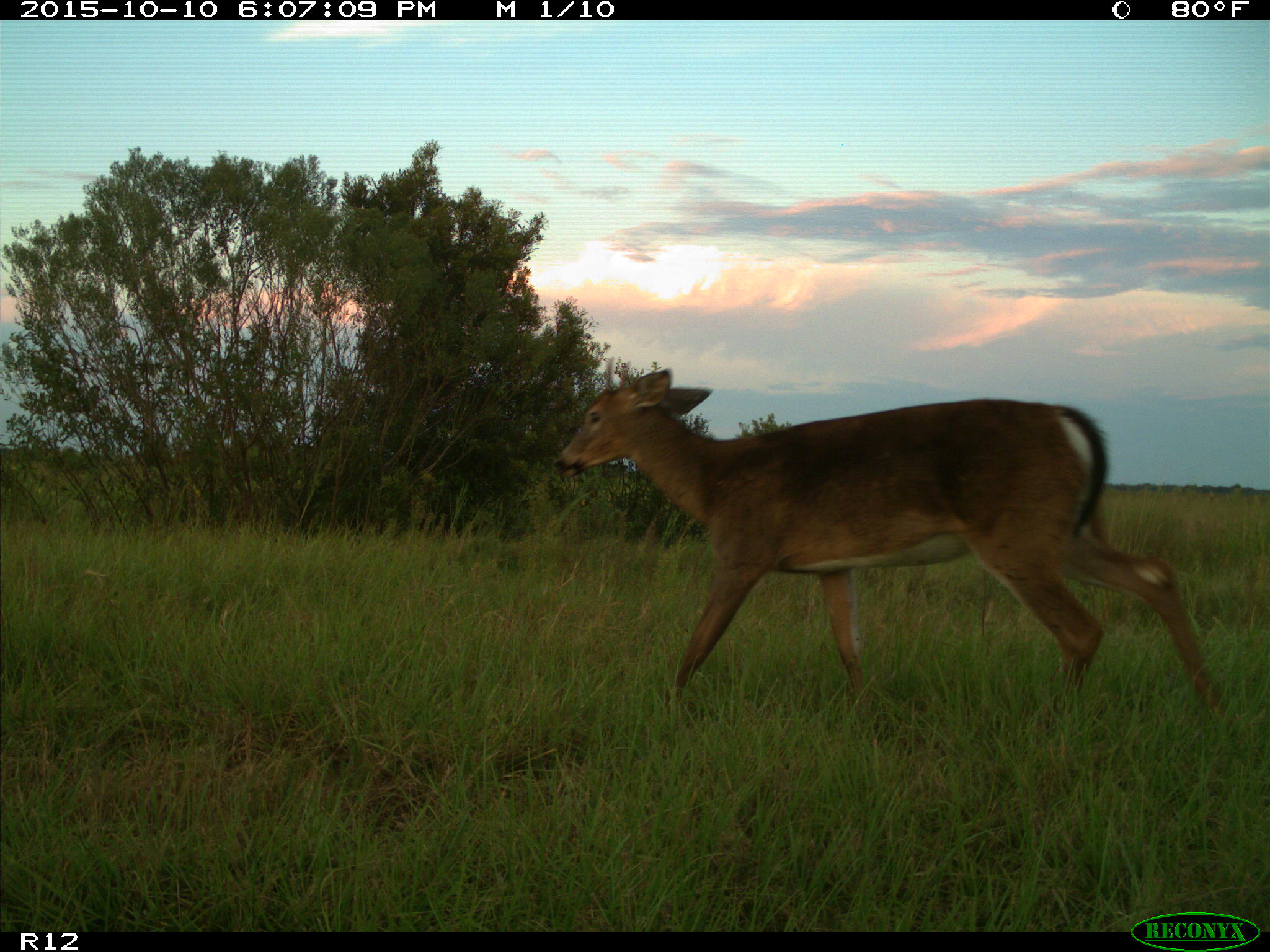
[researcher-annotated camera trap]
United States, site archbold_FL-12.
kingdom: Animalia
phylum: Chordata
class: Mammalia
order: Artiodactyla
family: Cervidae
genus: Odocoileus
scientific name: Odocoileus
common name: deer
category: unidentified deer